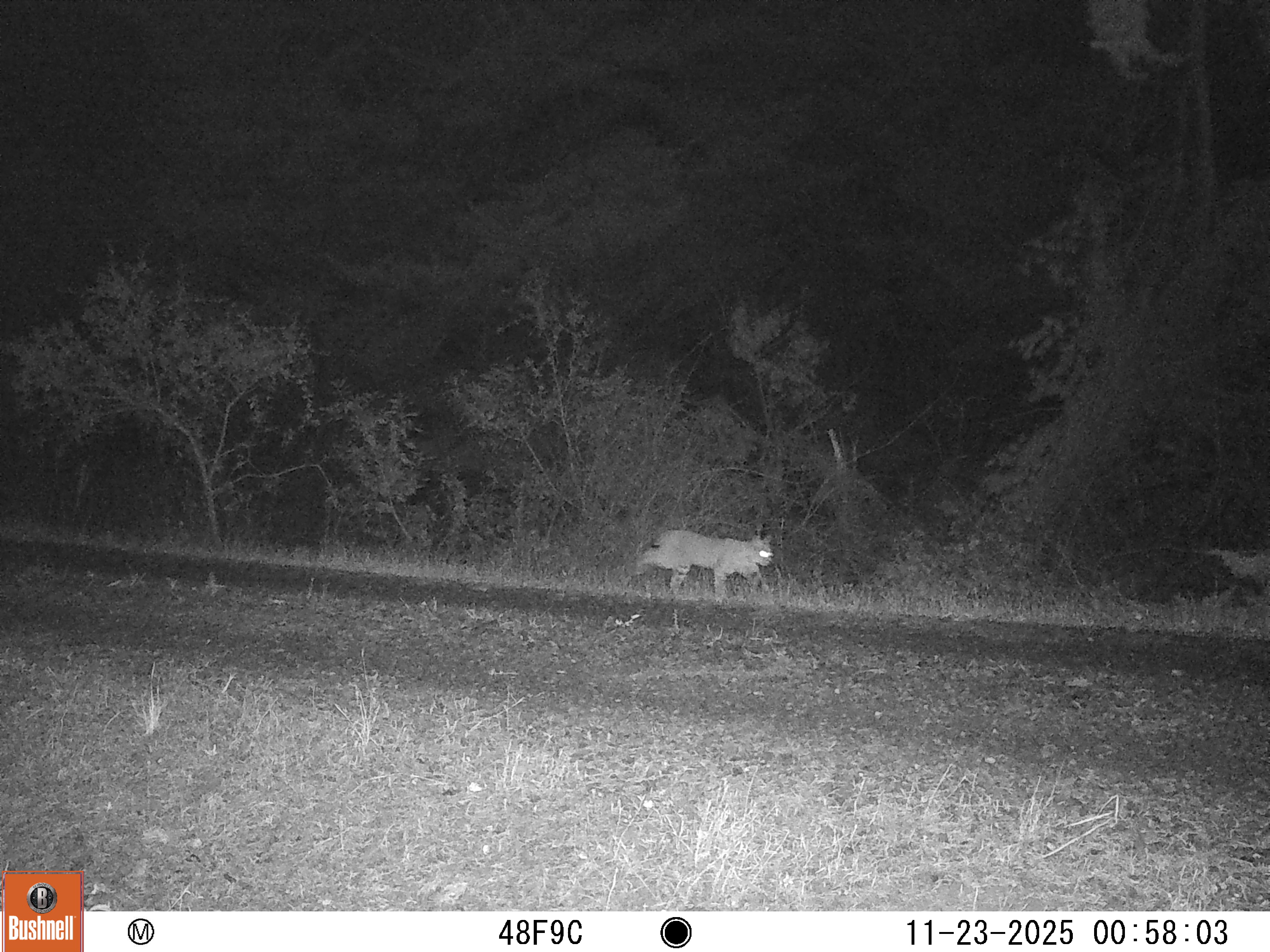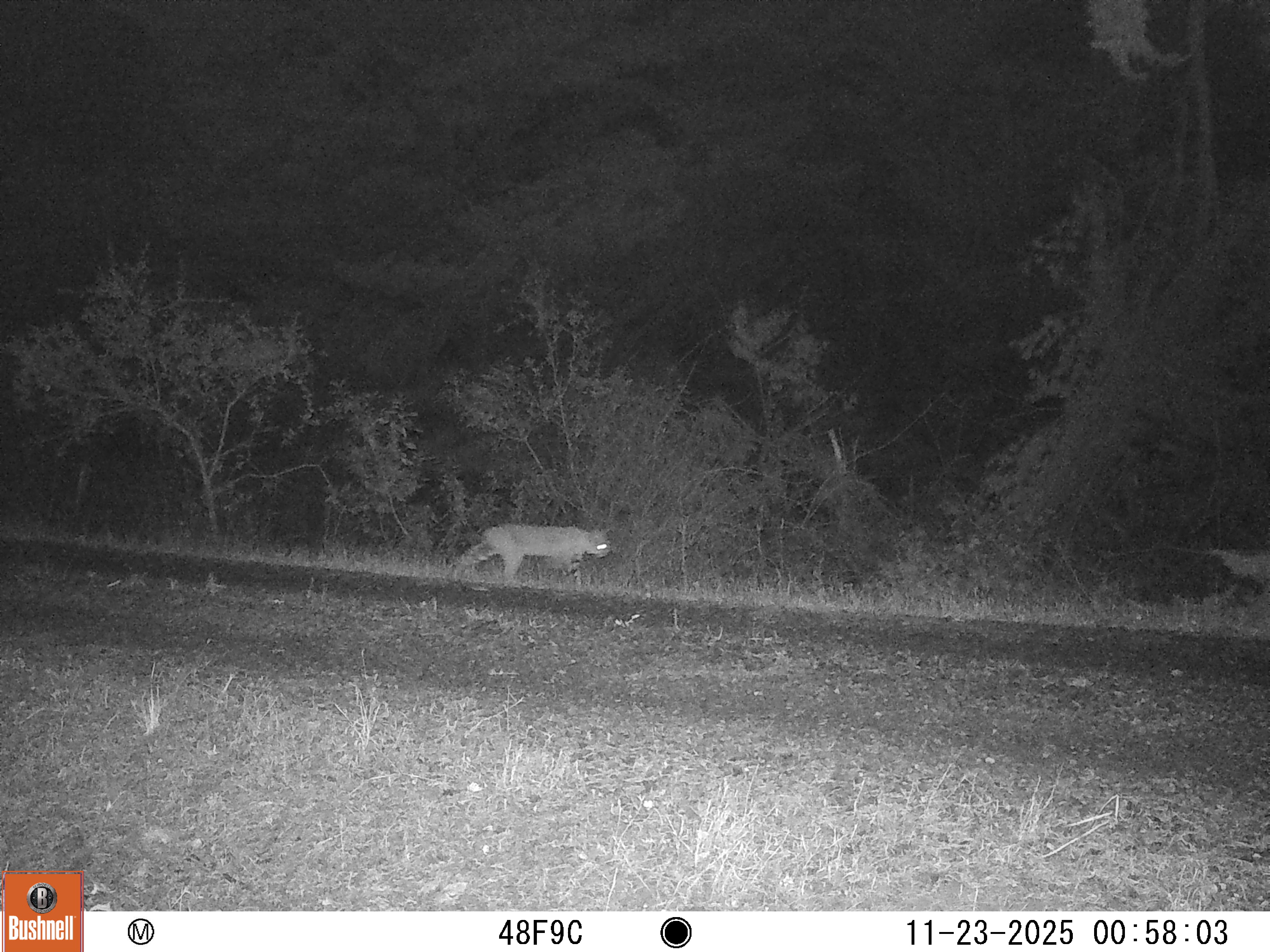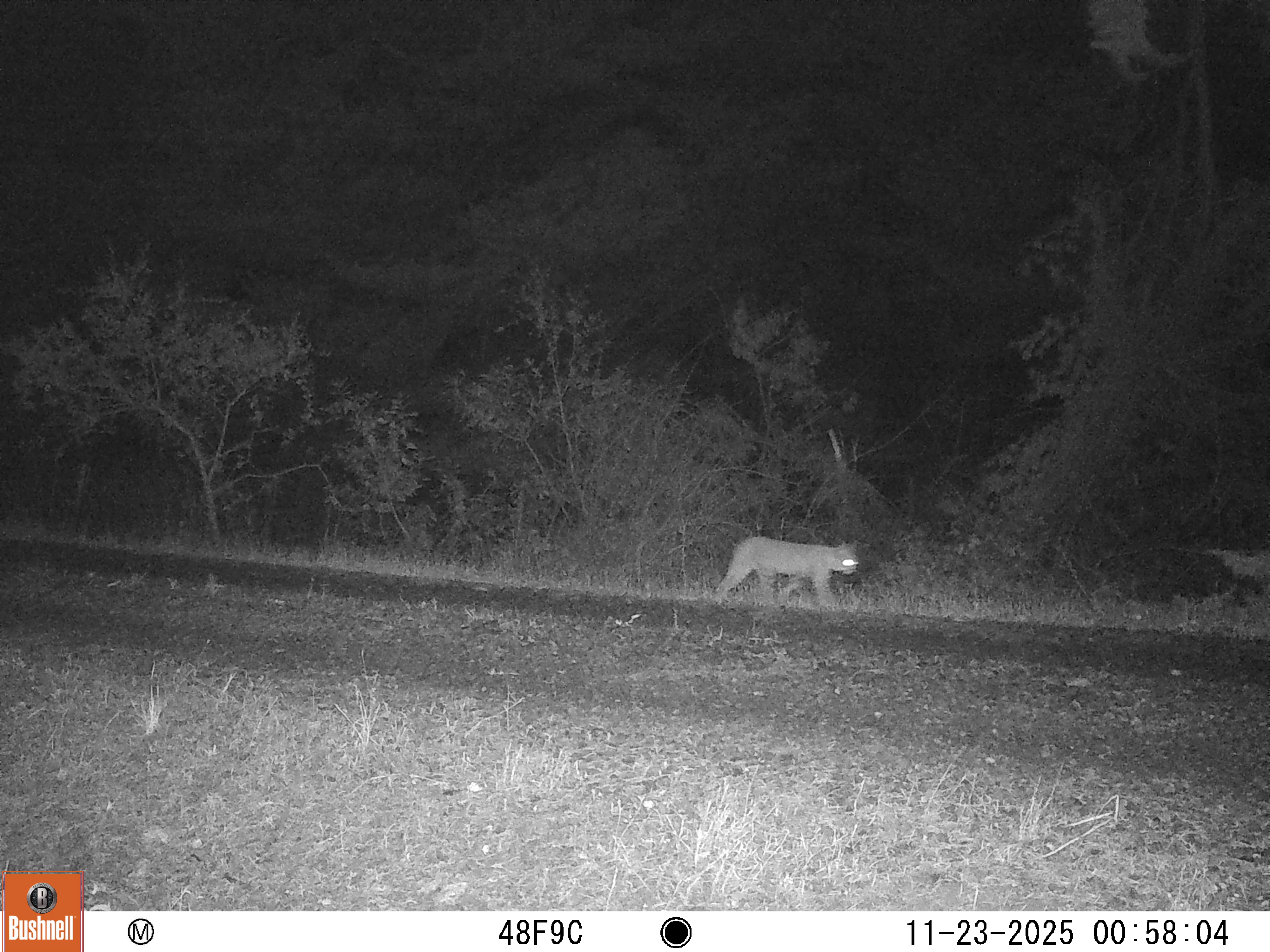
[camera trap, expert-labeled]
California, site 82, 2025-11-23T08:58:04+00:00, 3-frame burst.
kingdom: Animalia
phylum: Chordata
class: Mammalia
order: Carnivora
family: Felidae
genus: Lynx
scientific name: Lynx rufus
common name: bobcat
Bobcat (Lynx rufus).